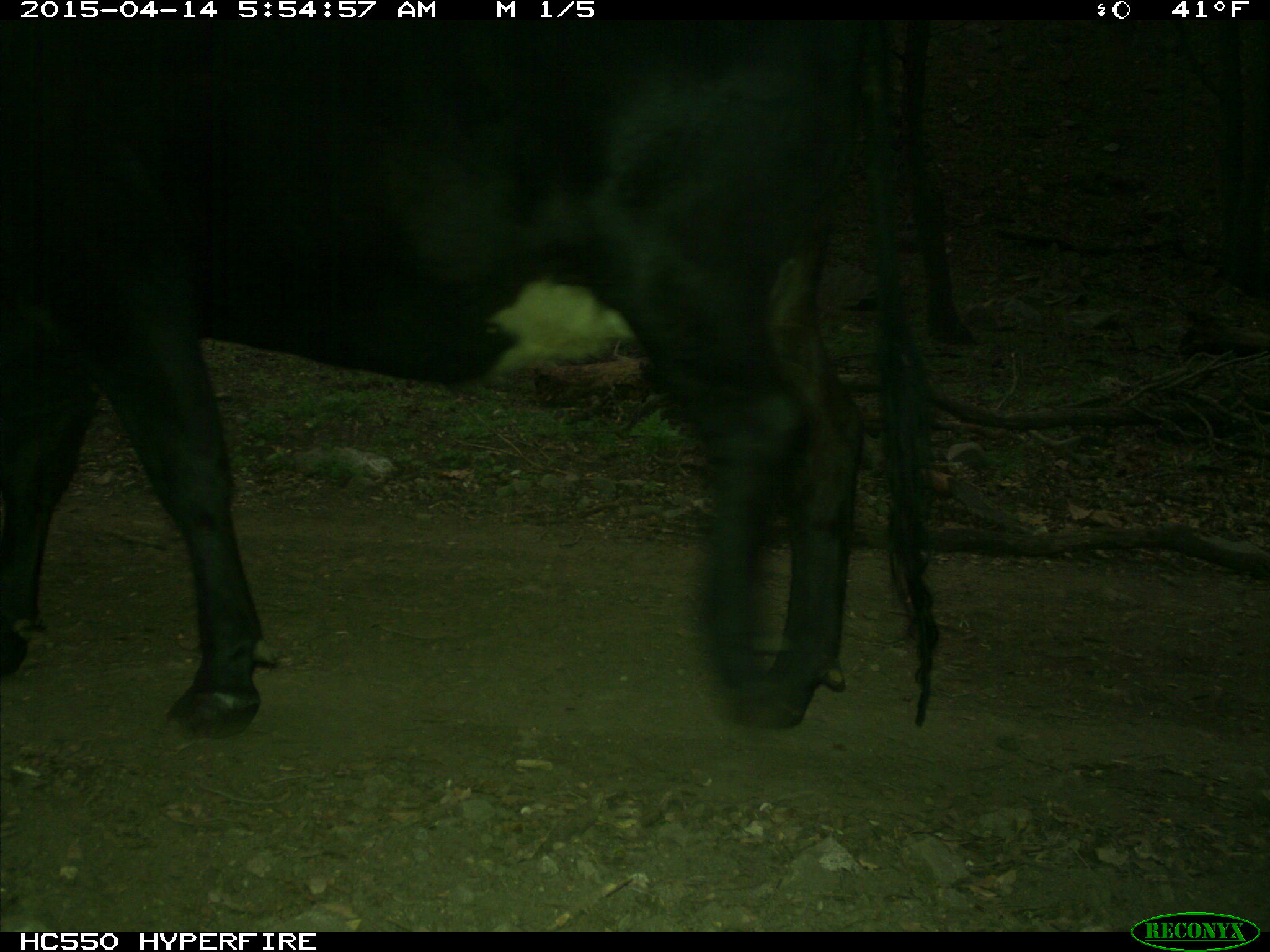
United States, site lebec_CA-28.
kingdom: Animalia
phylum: Chordata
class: Mammalia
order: Artiodactyla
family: Bovidae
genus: Bos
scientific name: Bos taurus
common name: domestic cow